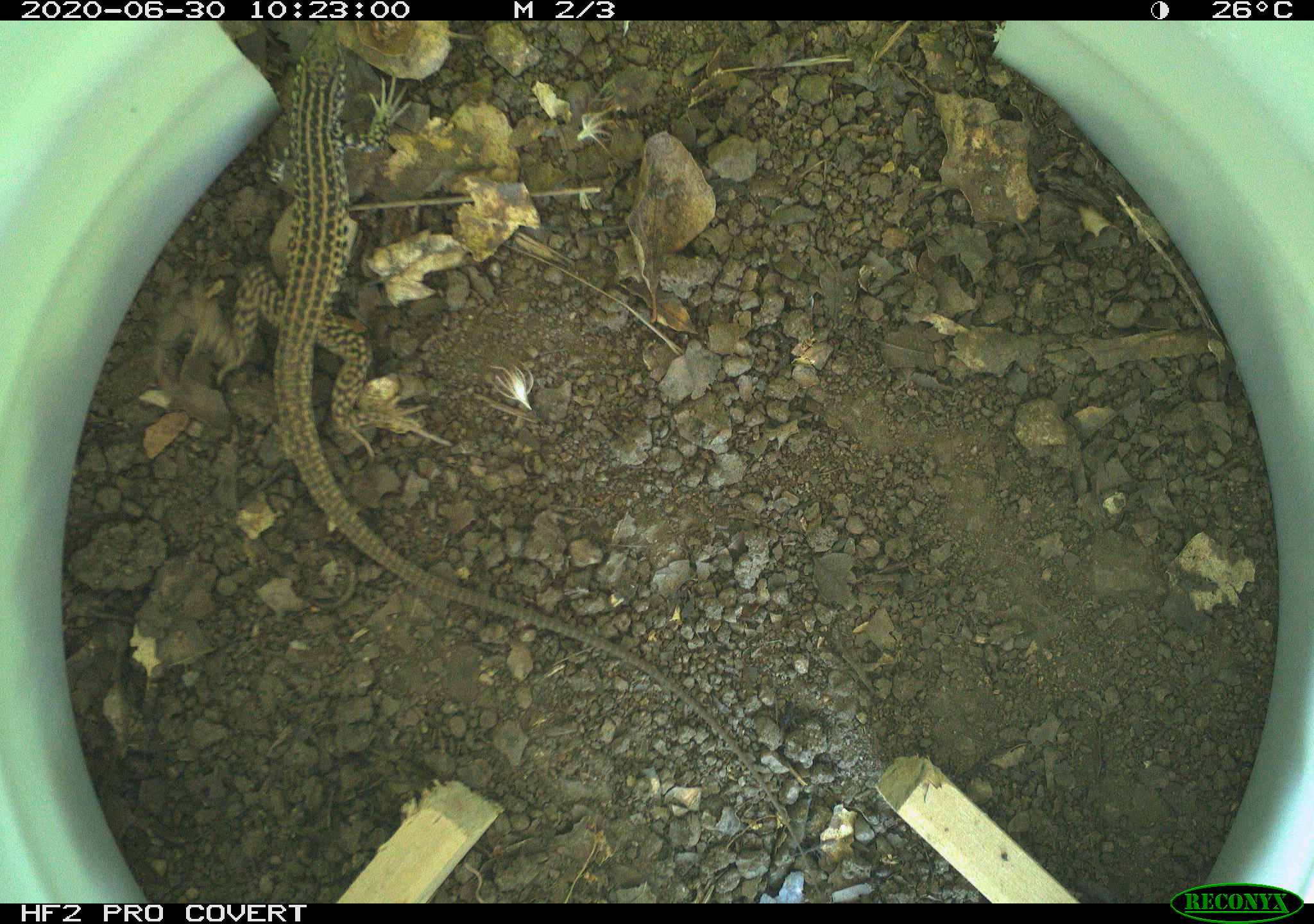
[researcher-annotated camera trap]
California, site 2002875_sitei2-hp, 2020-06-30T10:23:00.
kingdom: Animalia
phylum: Chordata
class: Reptilia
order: Squamata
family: Teiidae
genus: Aspidoscelis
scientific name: Aspidoscelis tigris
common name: western whiptail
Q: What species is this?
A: Western whiptail (Aspidoscelis tigris).